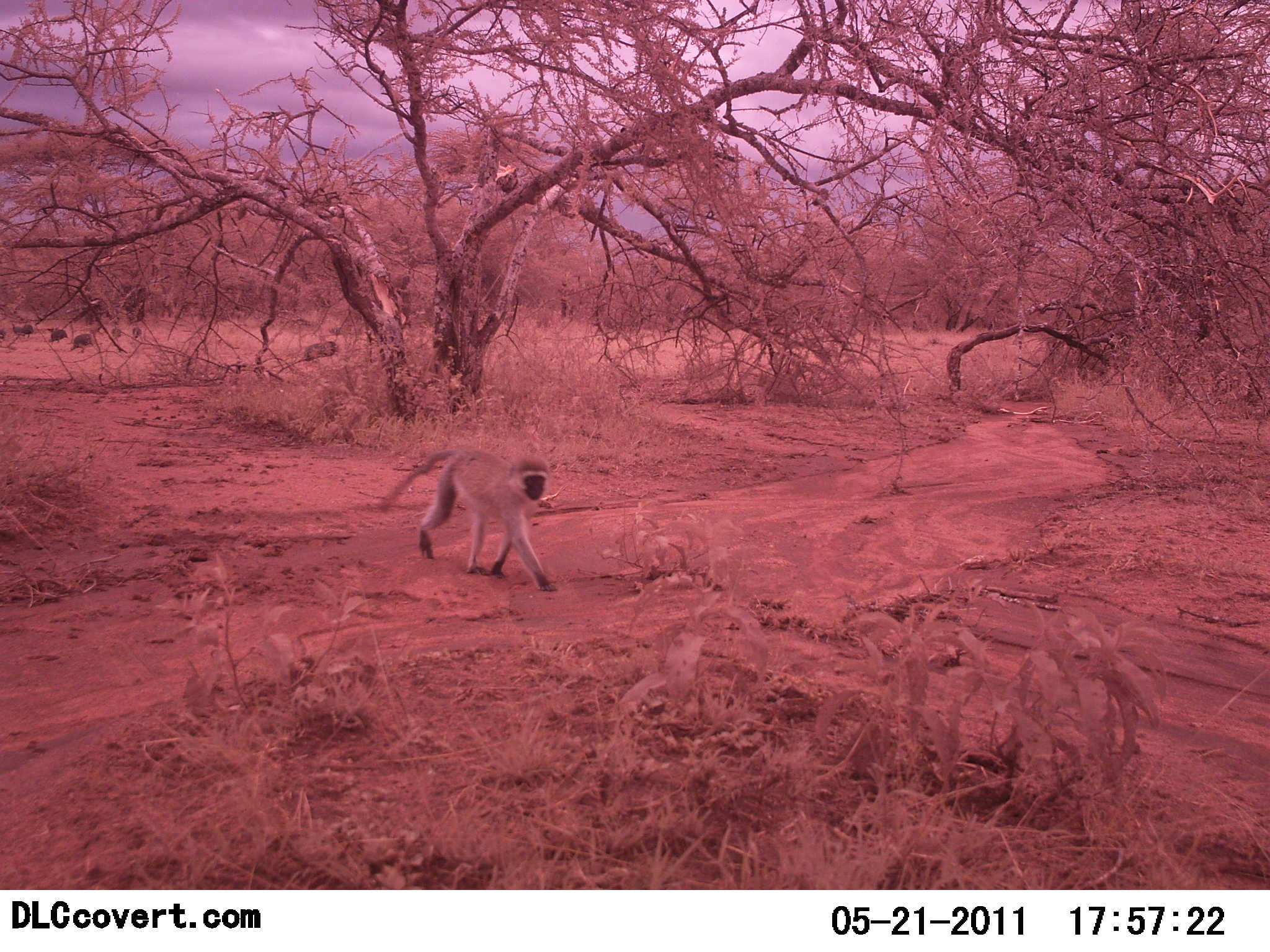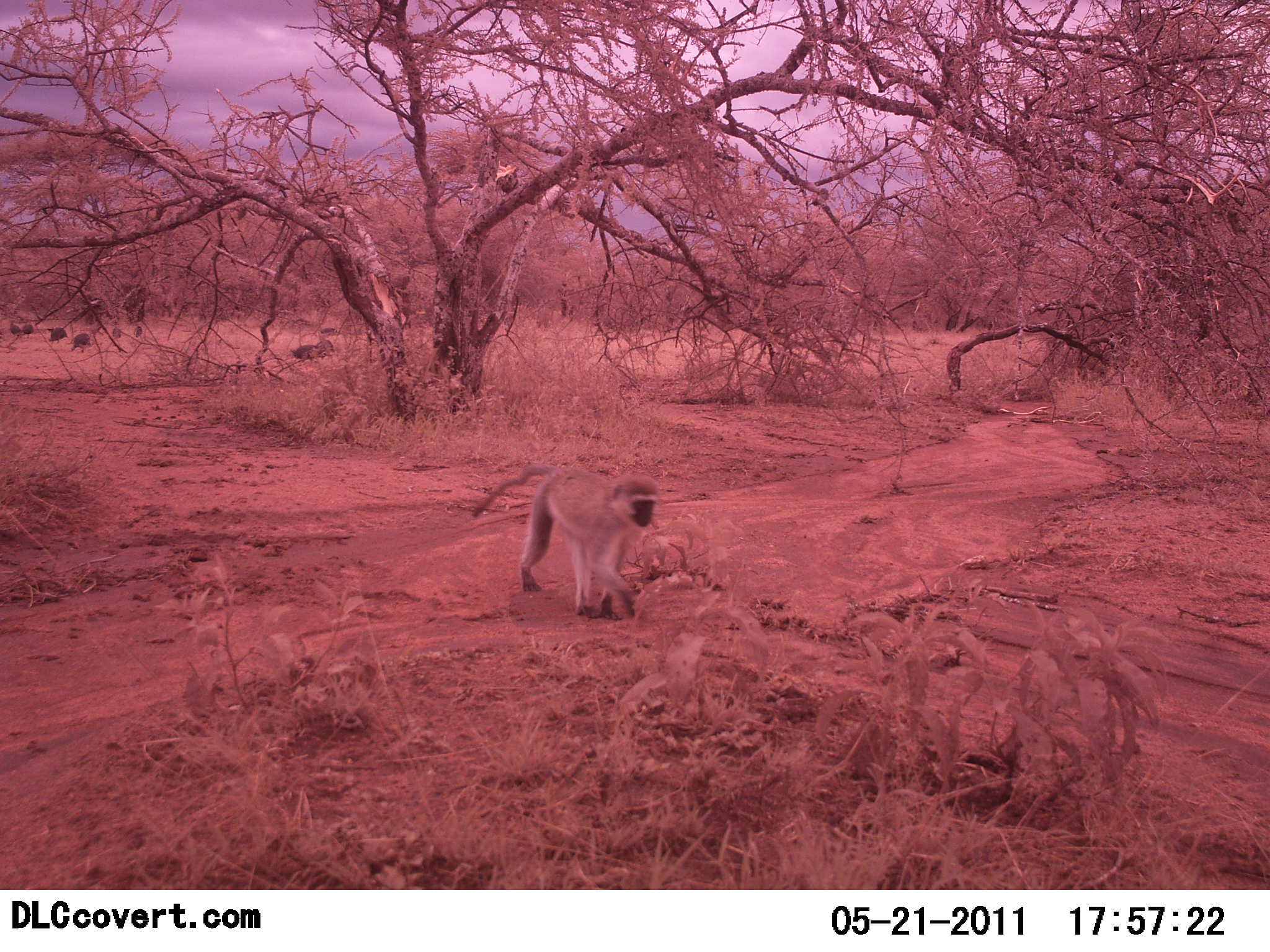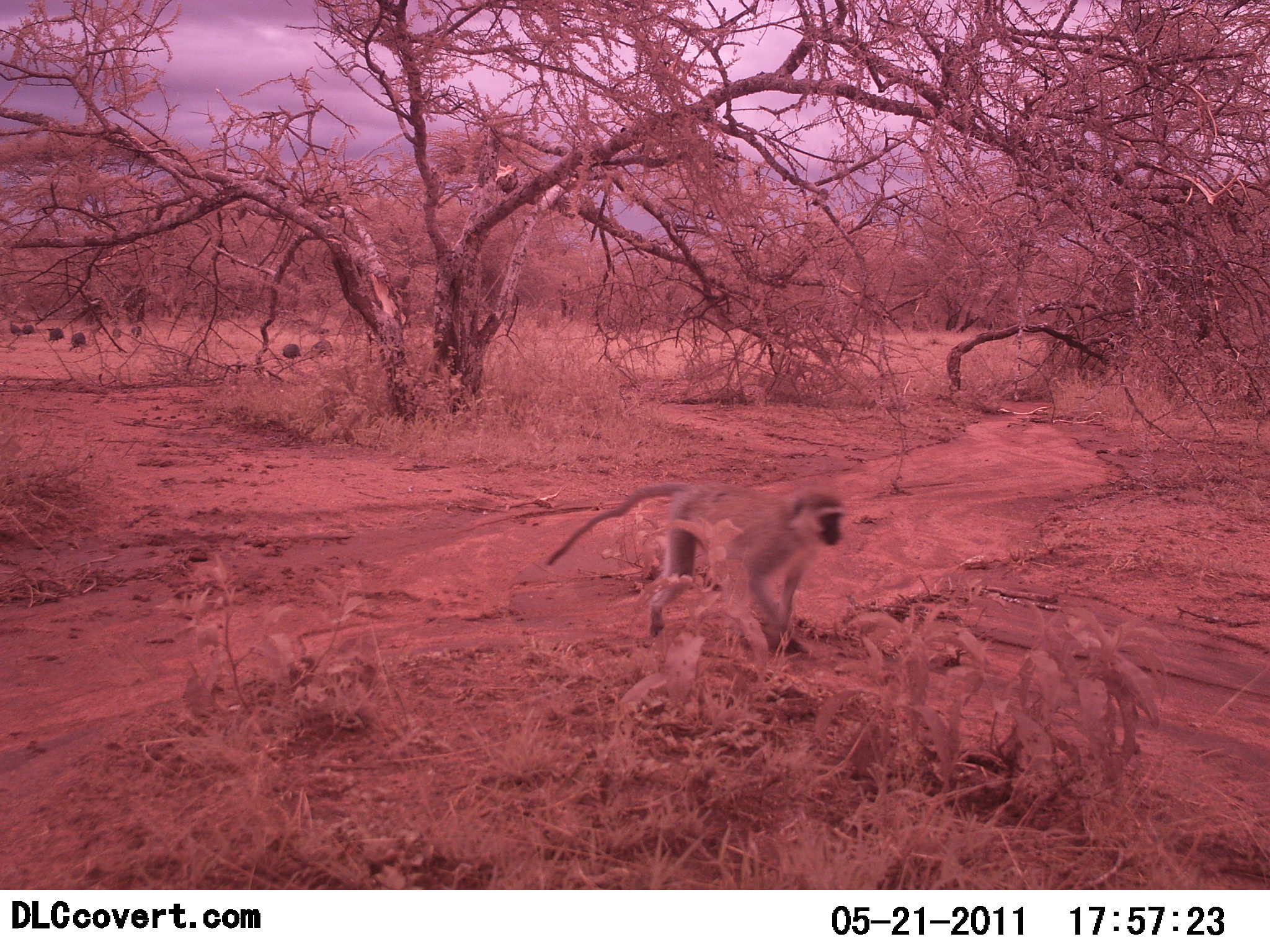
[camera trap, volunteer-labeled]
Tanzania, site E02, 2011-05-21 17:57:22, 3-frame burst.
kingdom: Animalia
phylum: Chordata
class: Mammalia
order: Primates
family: Cercopithecidae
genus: Chlorocebus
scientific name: Chlorocebus pygerythrus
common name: vervet monkey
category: monkeyvervet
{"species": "monkeyvervet (vervet monkey) (Chlorocebus pygerythrus)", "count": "1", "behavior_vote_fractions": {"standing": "0%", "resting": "0%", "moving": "100%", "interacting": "0%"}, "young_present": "0%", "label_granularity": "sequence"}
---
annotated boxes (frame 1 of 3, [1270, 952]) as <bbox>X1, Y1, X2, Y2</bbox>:
animal: <bbox>379, 446, 555, 591</bbox>; <bbox>305, 341, 336, 361</bbox>; <bbox>71, 333, 94, 353</bbox>; <bbox>48, 329, 68, 343</bbox>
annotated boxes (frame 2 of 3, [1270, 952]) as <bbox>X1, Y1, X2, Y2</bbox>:
animal: <bbox>473, 465, 659, 621</bbox>; <bbox>291, 344, 318, 359</bbox>; <bbox>71, 333, 92, 352</bbox>; <bbox>49, 326, 68, 343</bbox>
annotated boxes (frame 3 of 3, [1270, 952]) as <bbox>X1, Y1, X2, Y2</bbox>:
animal: <bbox>548, 482, 846, 656</bbox>; <bbox>282, 341, 301, 360</bbox>; <bbox>68, 332, 86, 352</bbox>; <bbox>47, 327, 64, 343</bbox>